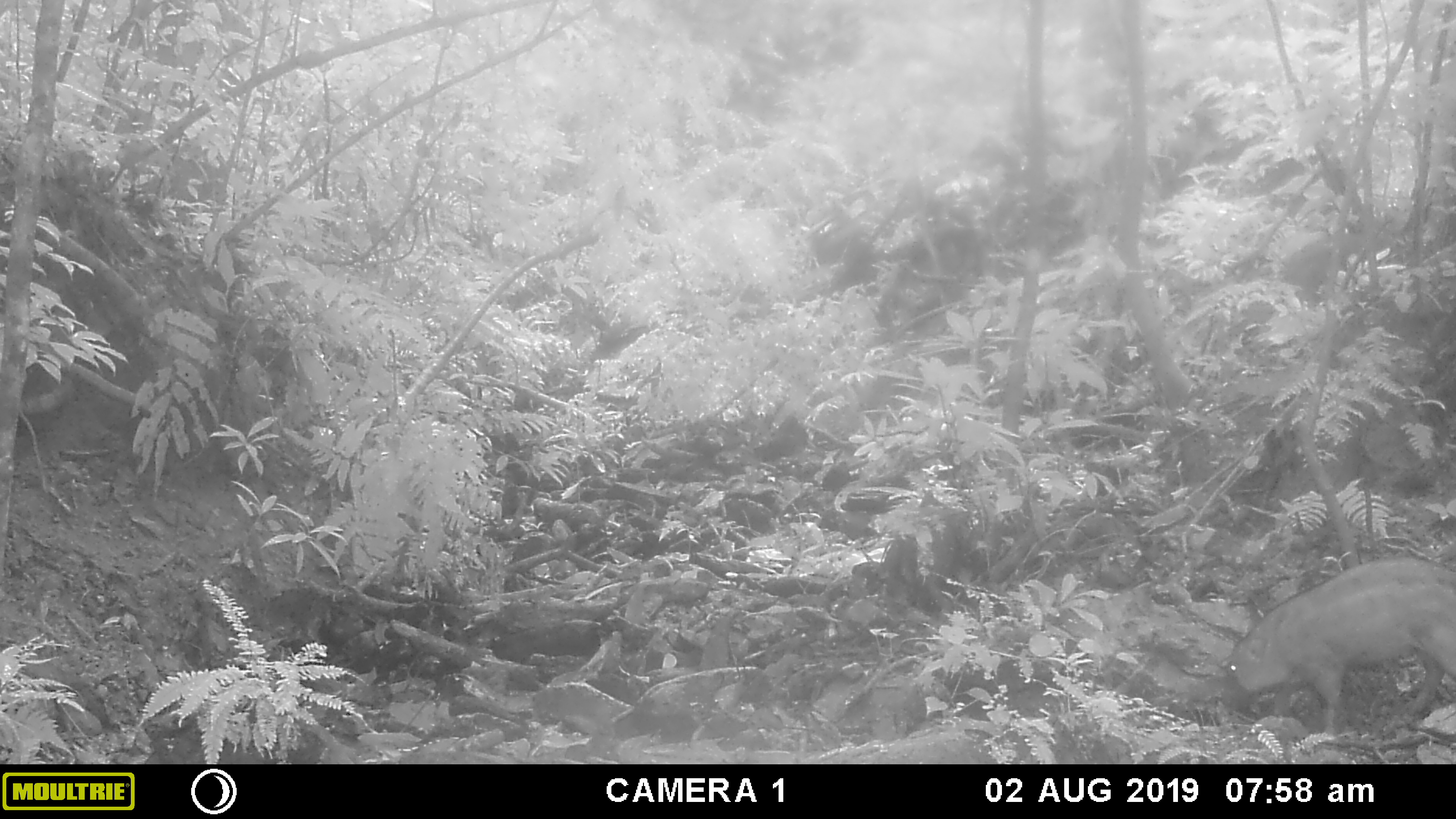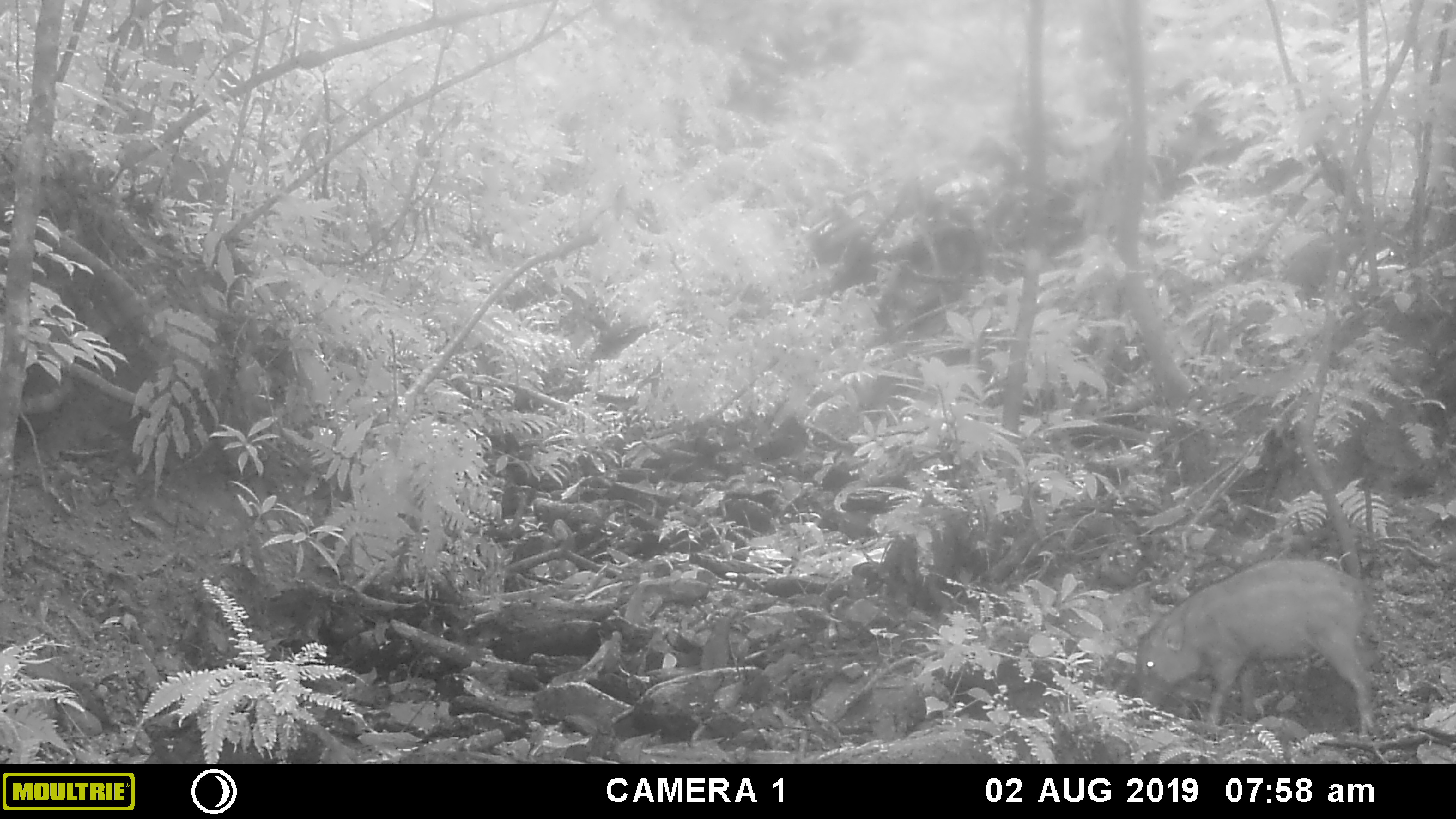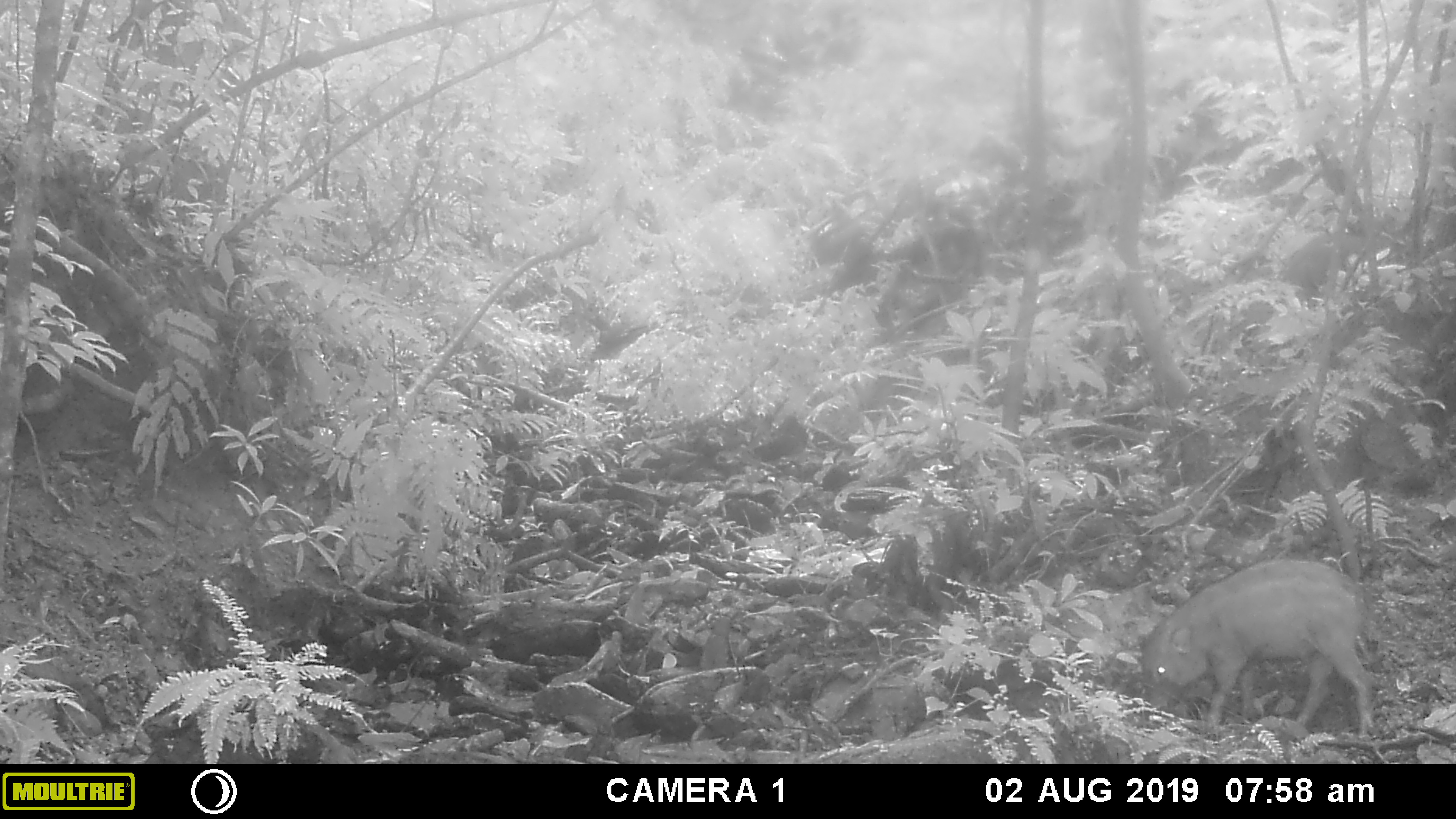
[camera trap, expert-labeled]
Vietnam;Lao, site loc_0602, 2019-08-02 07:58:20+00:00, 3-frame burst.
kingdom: Animalia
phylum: Chordata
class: Mammalia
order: Artiodactyla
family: Suidae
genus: Sus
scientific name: Sus scrofa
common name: eurasian wild pig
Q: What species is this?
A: Eurasian wild pig (Sus scrofa).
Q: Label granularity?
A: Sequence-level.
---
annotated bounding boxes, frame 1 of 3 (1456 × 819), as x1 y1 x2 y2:
eurasian wild pig: 1218 556 1456 734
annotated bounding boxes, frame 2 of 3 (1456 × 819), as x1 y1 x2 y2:
eurasian wild pig: 1137 558 1376 740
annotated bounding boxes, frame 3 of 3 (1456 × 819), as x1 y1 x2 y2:
eurasian wild pig: 1139 559 1374 738